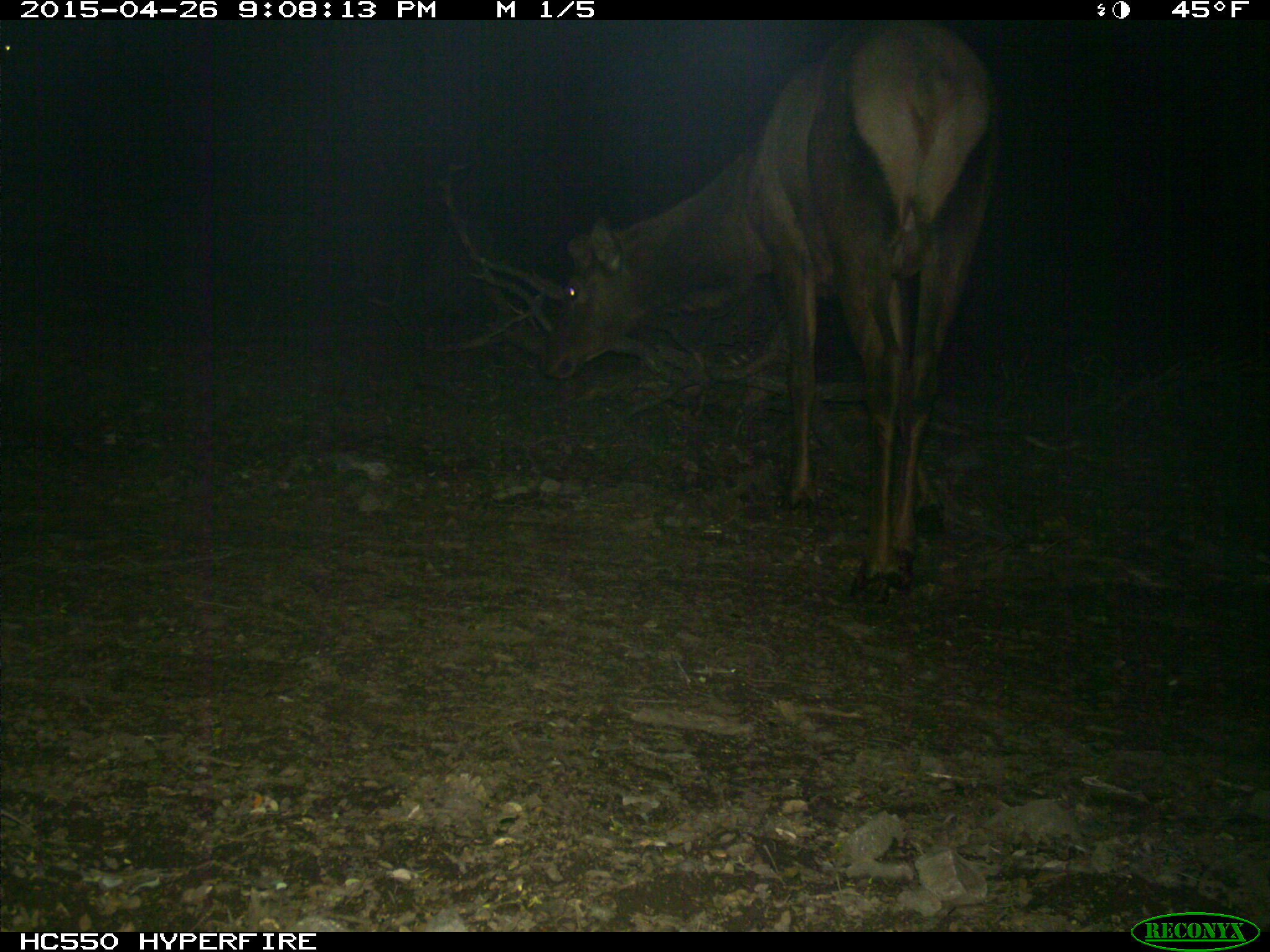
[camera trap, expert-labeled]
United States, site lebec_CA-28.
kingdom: Animalia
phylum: Chordata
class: Mammalia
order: Artiodactyla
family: Cervidae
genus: Cervus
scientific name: Cervus canadensis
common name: elk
Cervus canadensis (elk).